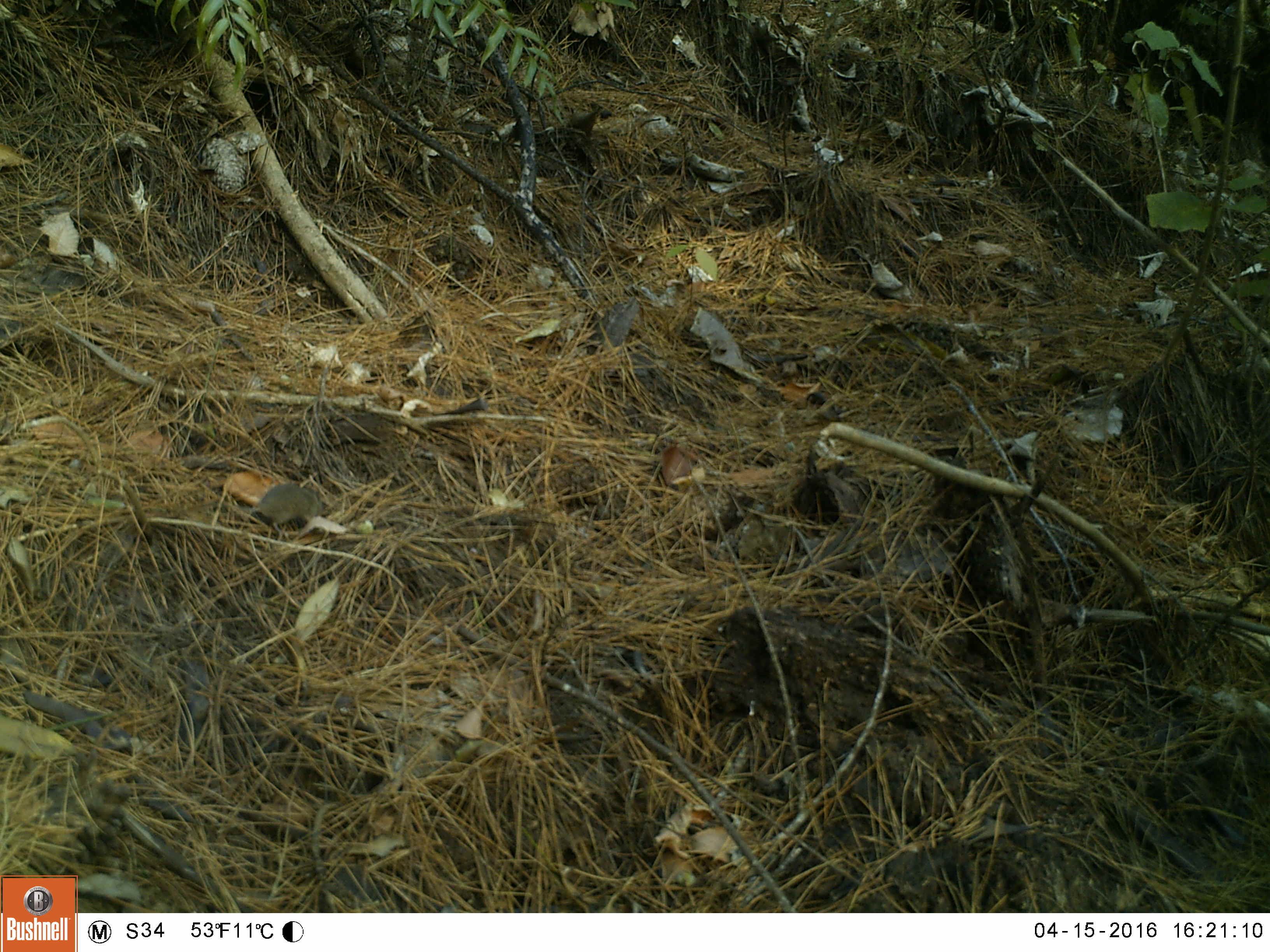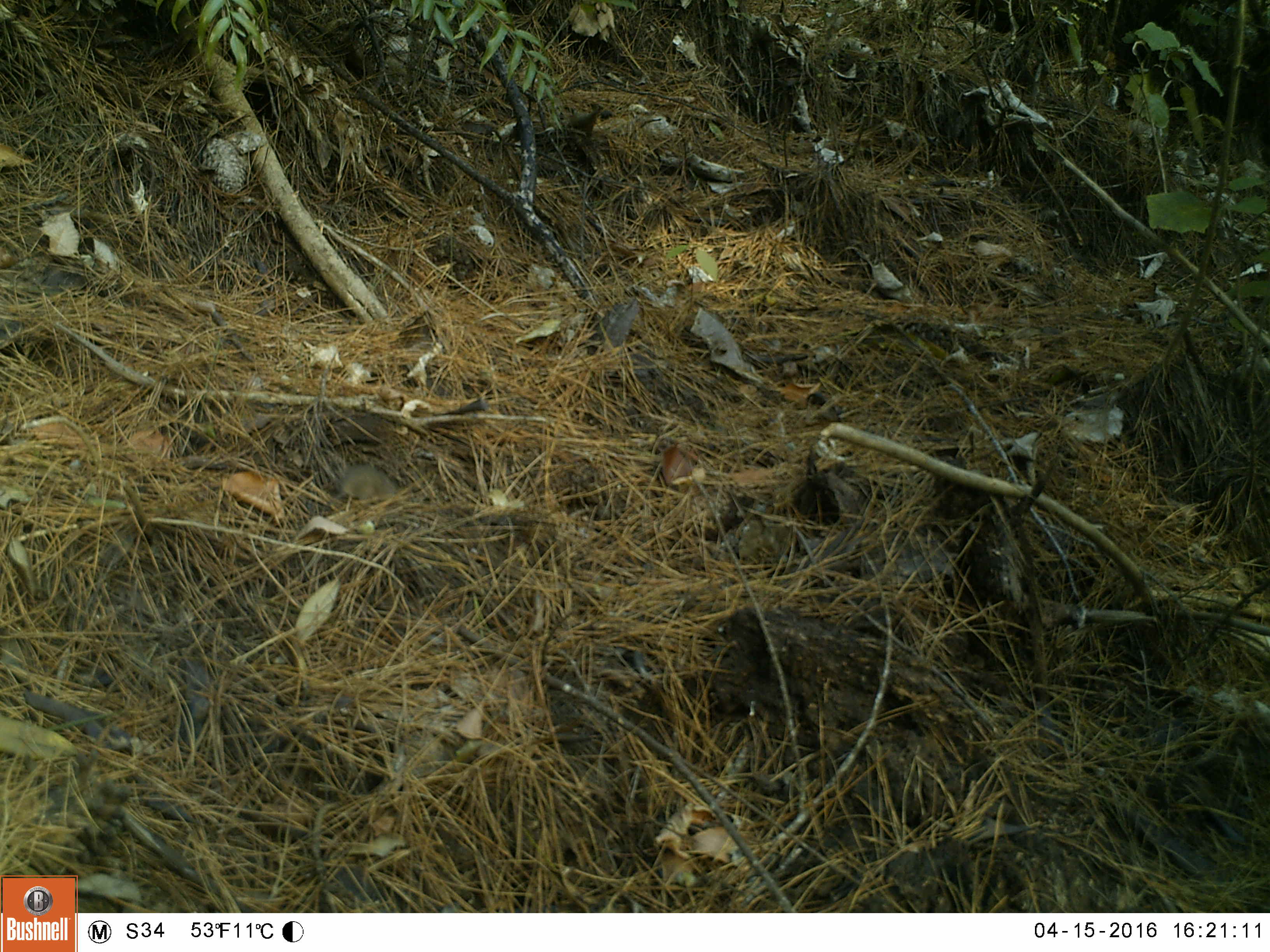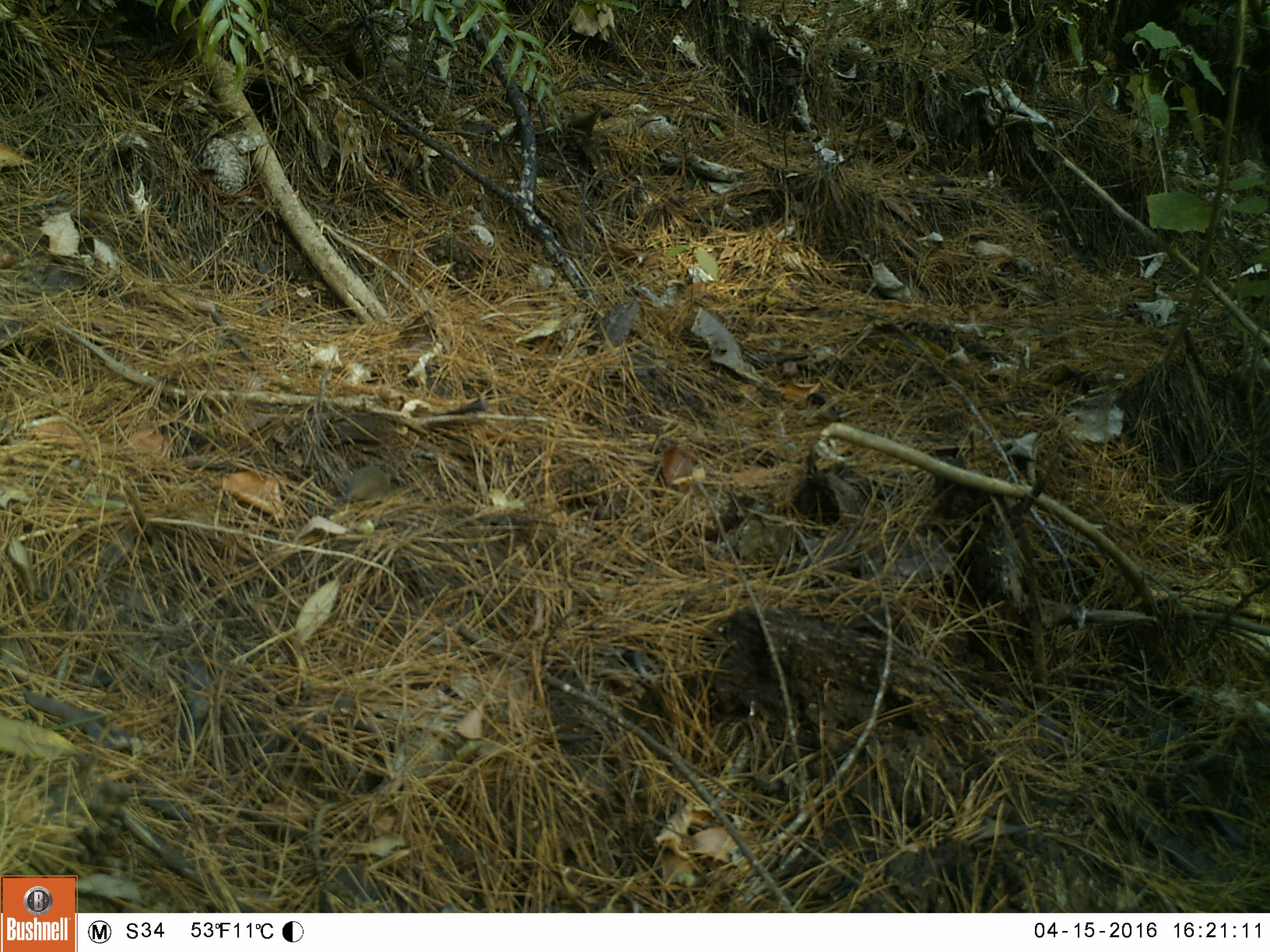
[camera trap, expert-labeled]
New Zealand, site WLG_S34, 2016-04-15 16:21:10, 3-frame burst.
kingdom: Animalia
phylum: Chordata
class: Mammalia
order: Rodentia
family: Muridae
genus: Mus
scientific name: Mus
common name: mouse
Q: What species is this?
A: Mouse (Mus).